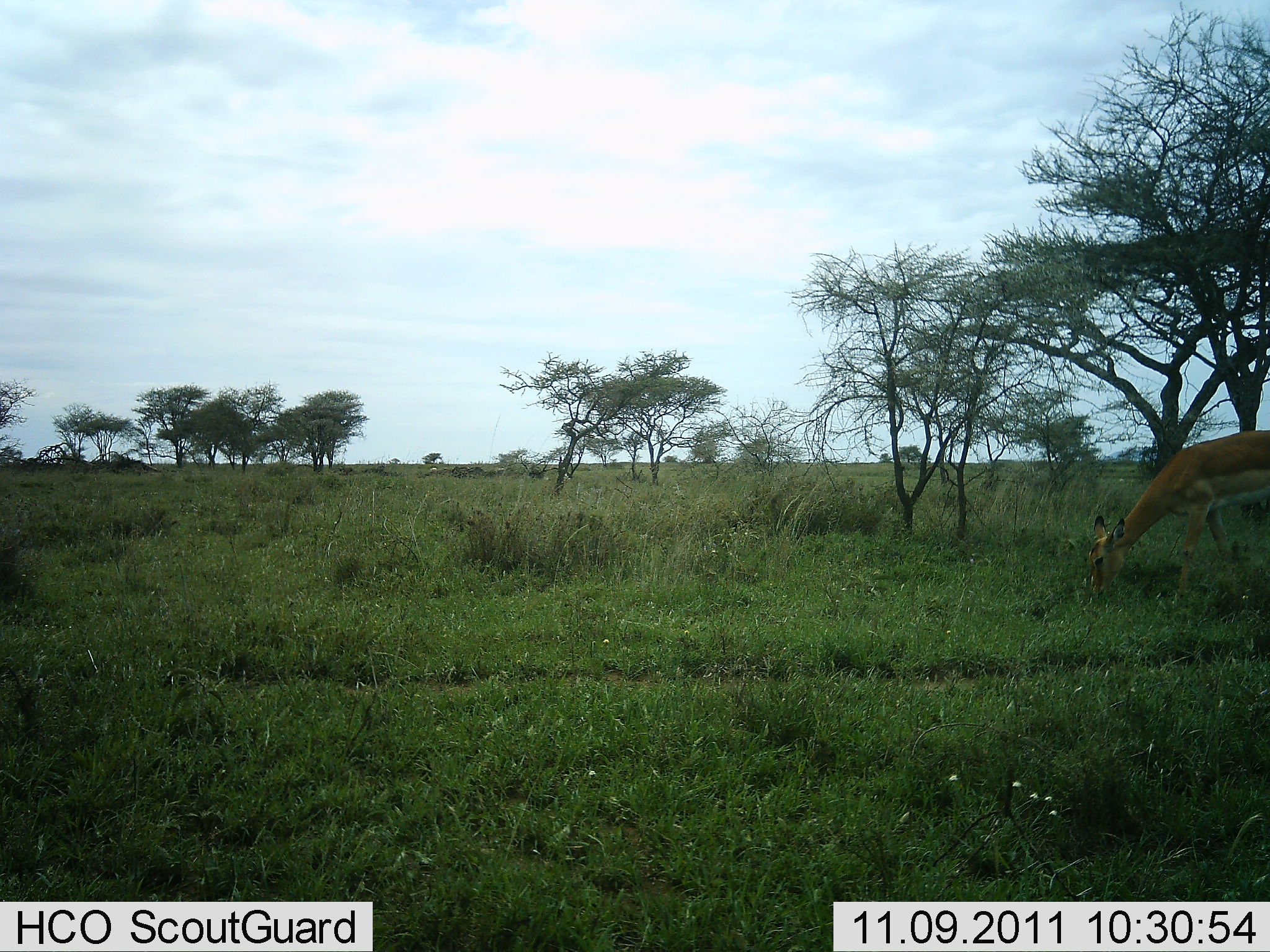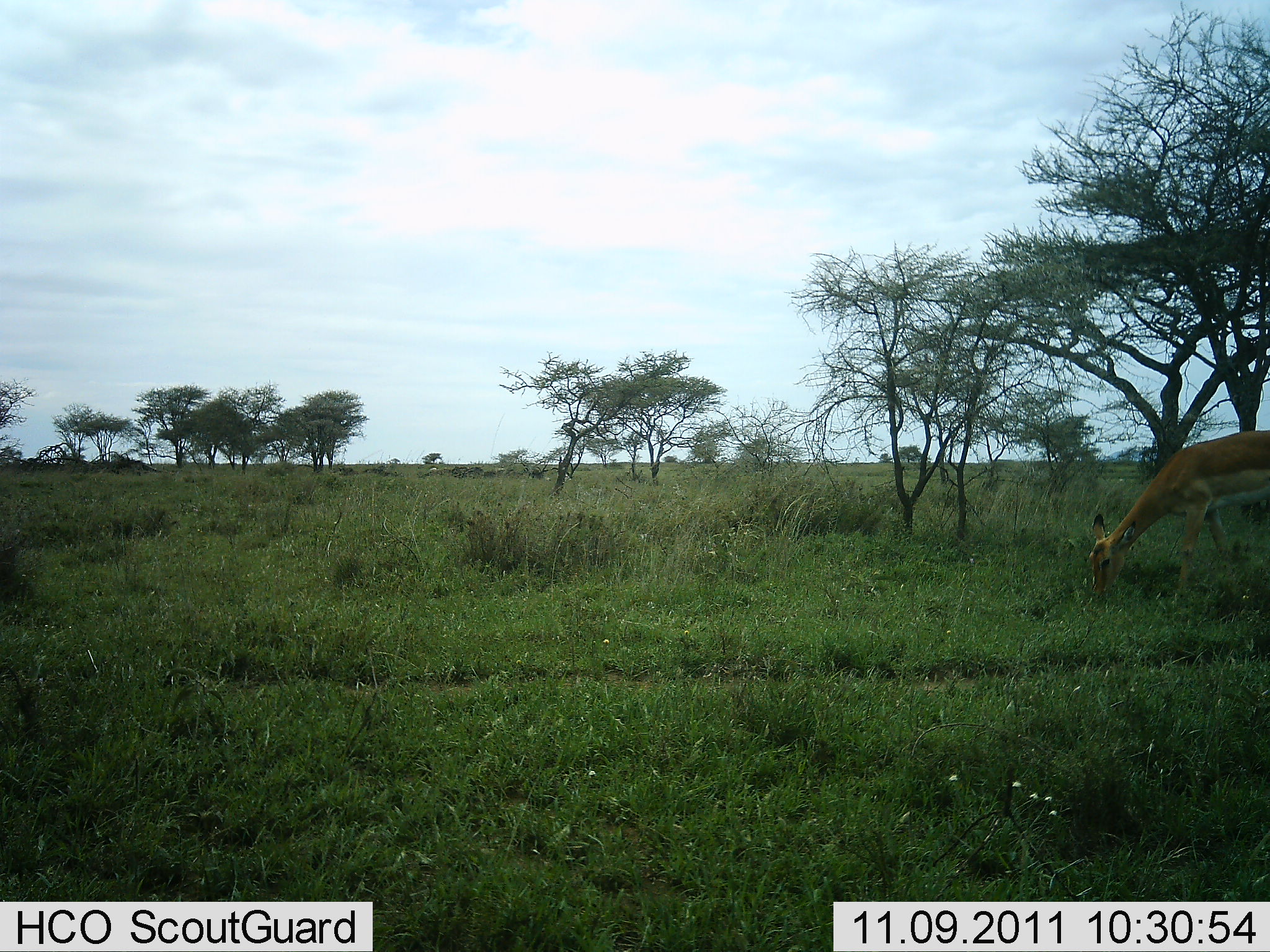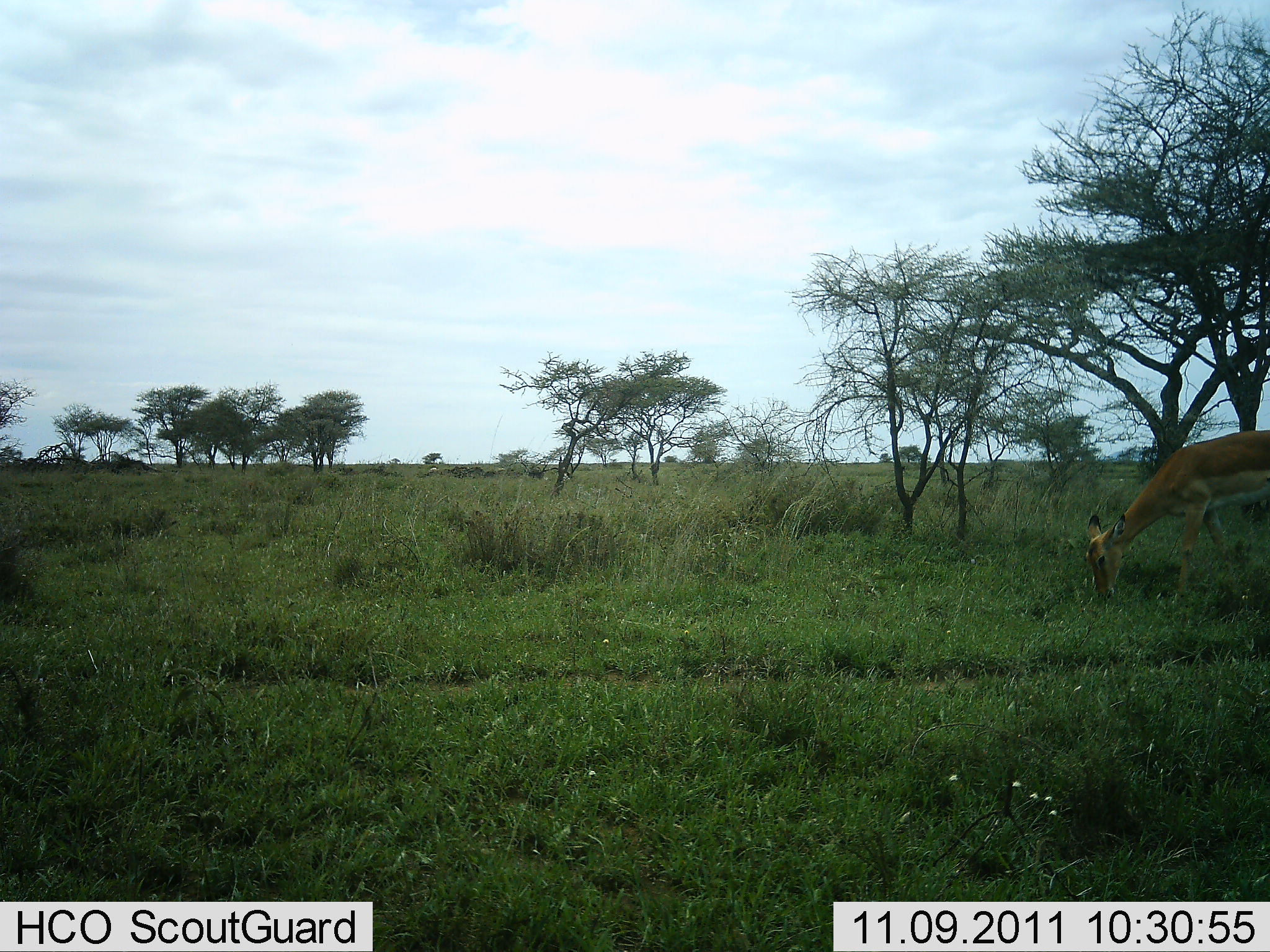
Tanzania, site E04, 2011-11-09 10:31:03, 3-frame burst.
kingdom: Animalia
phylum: Chordata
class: Mammalia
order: Artiodactyla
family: Bovidae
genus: Nanger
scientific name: Nanger granti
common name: grant's gazelle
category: gazellegrants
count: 1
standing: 9%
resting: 0%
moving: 0%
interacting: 0%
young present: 0%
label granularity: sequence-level